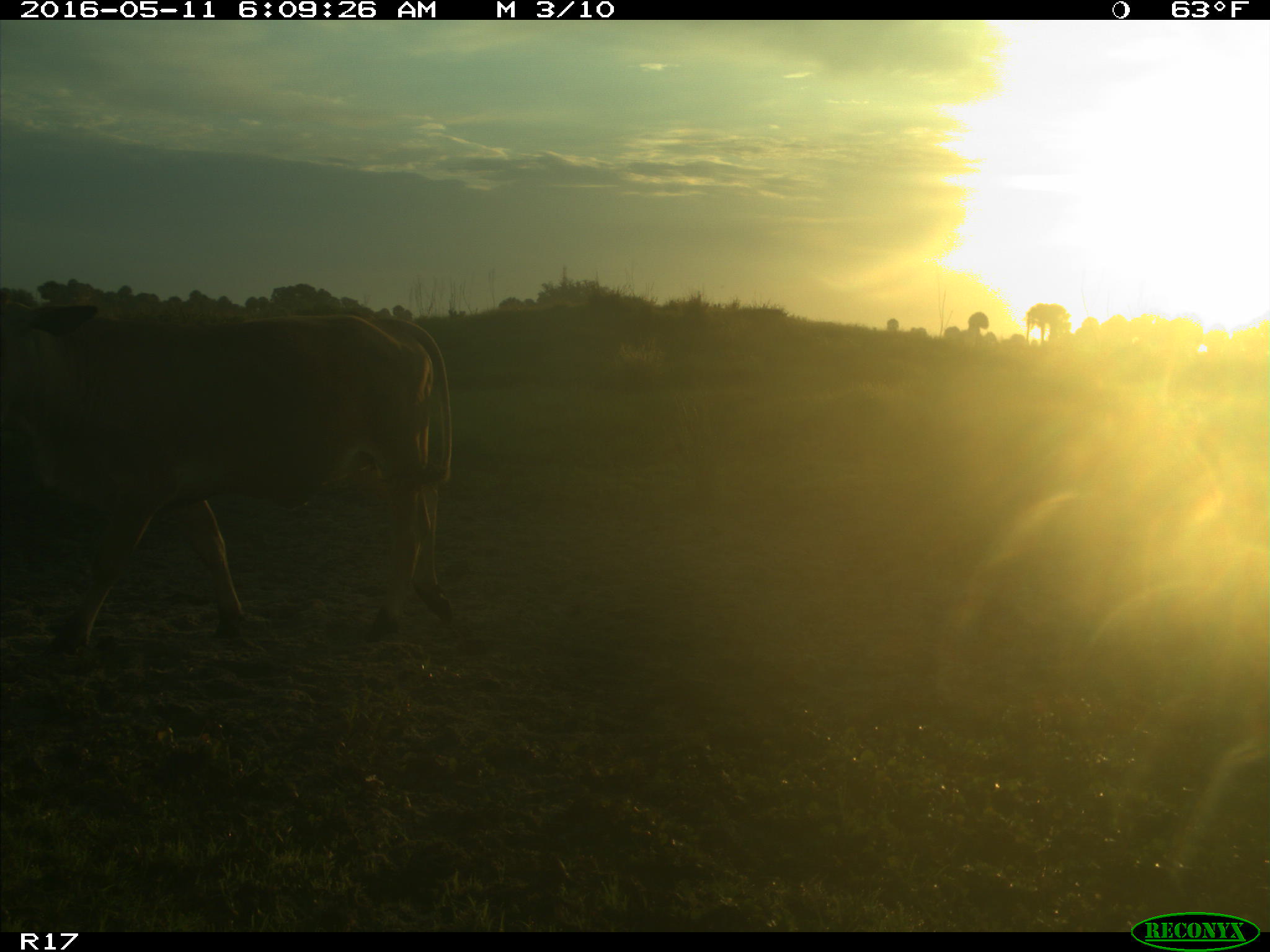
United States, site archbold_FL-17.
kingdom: Animalia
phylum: Chordata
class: Mammalia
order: Artiodactyla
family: Bovidae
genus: Bos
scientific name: Bos taurus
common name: domestic cow